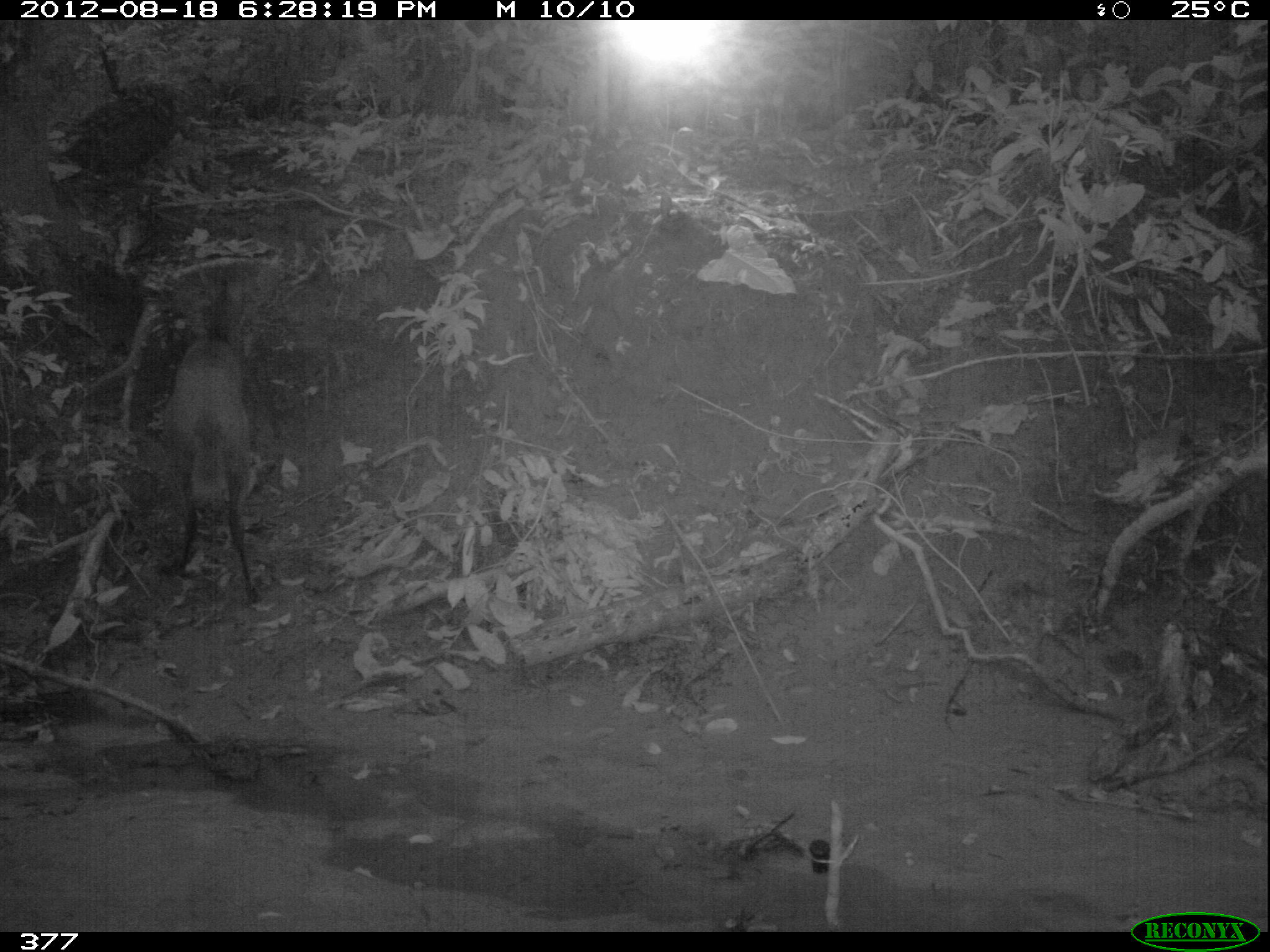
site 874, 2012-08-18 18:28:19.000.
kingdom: Animalia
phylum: Chordata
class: Mammalia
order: Artiodactyla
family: Cervidae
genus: Mazama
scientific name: Mazama americana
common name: red brocket